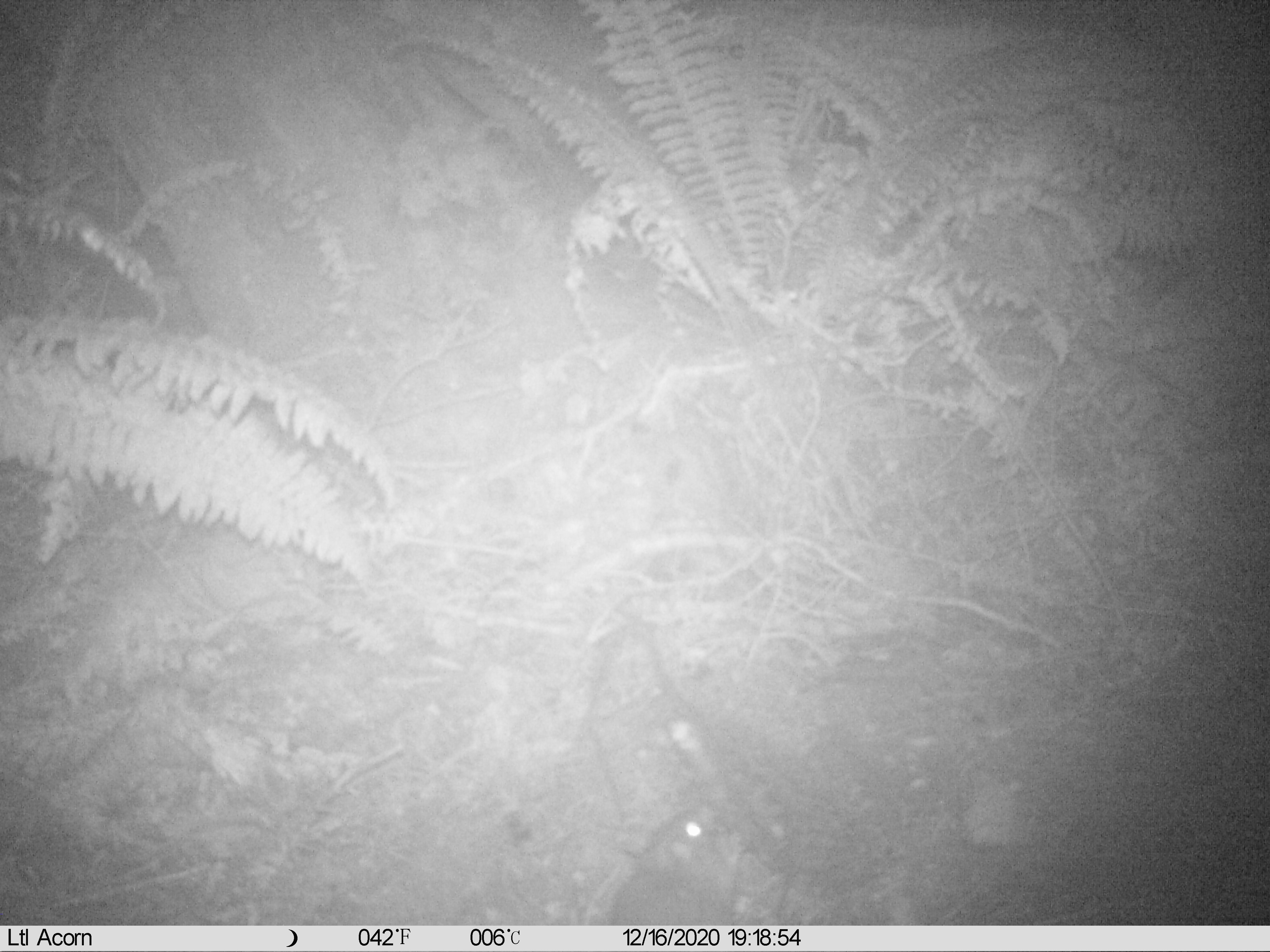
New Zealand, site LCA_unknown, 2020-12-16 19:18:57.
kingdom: Animalia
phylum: Chordata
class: Mammalia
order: Rodentia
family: Muridae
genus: Rattus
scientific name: Rattus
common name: rat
Rat (Rattus).